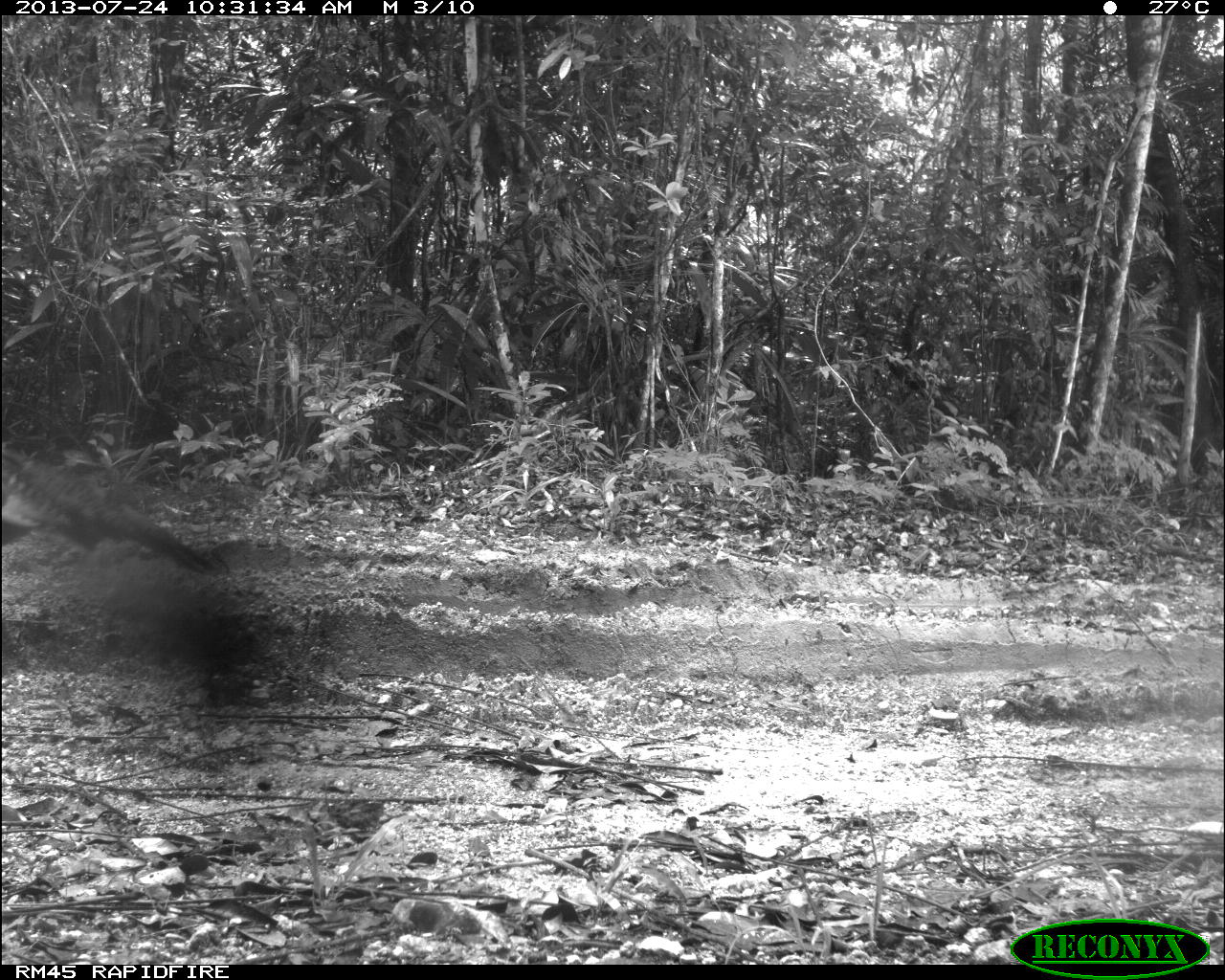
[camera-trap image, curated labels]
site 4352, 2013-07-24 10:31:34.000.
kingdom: Animalia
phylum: Chordata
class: Aves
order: Galliformes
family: Phasianidae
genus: Meleagris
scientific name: Meleagris ocellata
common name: ocellated turkey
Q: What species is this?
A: Meleagris ocellata (ocellated turkey).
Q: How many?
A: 1.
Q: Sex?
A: Female.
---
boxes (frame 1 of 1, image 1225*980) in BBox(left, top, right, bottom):
meleagris ocellata: BBox(1, 442, 217, 583)